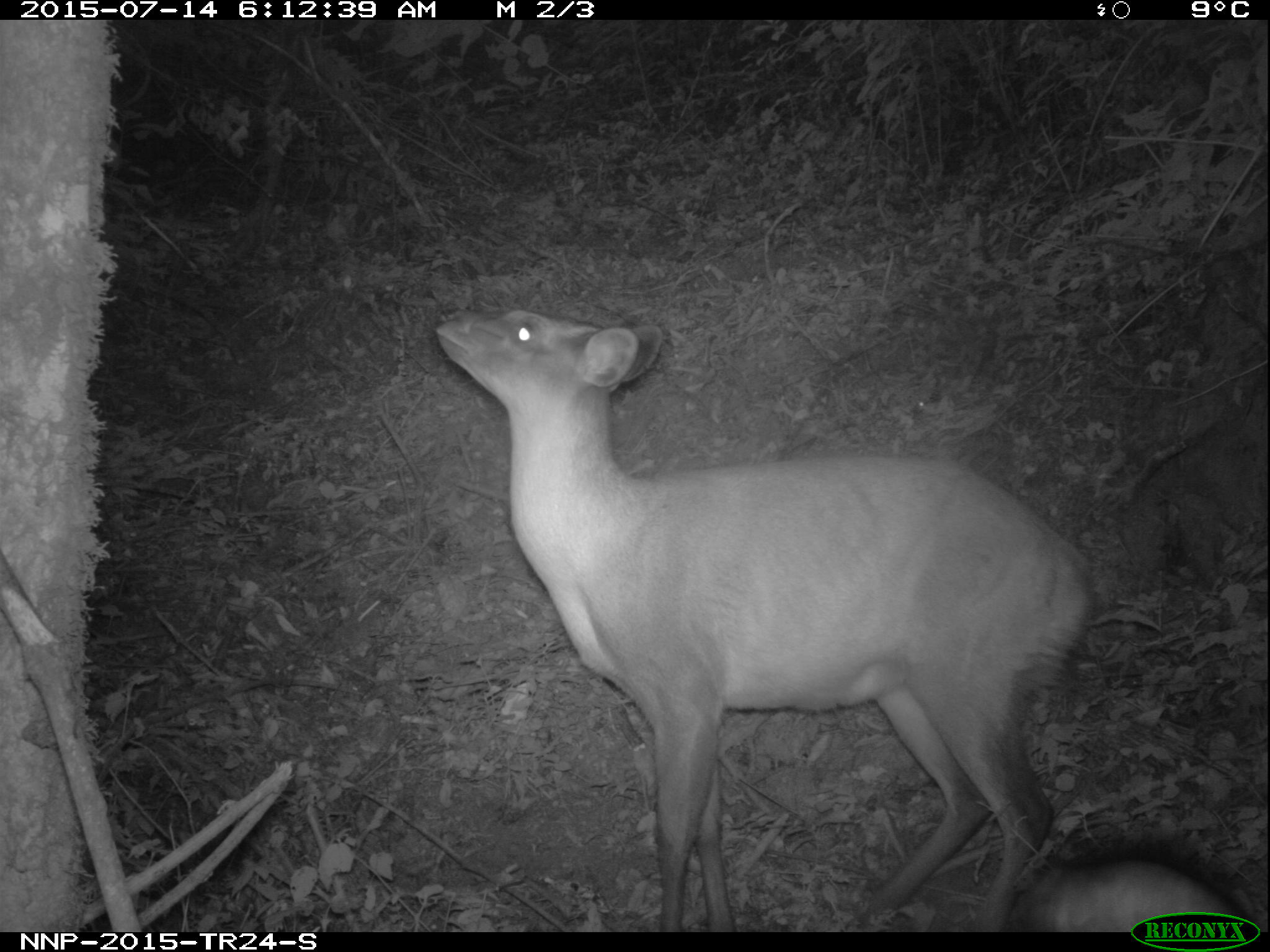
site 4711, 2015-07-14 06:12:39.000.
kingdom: Animalia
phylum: Chordata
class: Mammalia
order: Artiodactyla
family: Bovidae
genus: Cephalophus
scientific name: Cephalophus nigrifrons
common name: black-fronted duiker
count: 1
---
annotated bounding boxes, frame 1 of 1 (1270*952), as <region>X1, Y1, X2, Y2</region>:
cephalophus nigrifrons: <region>436, 302, 1097, 932</region>